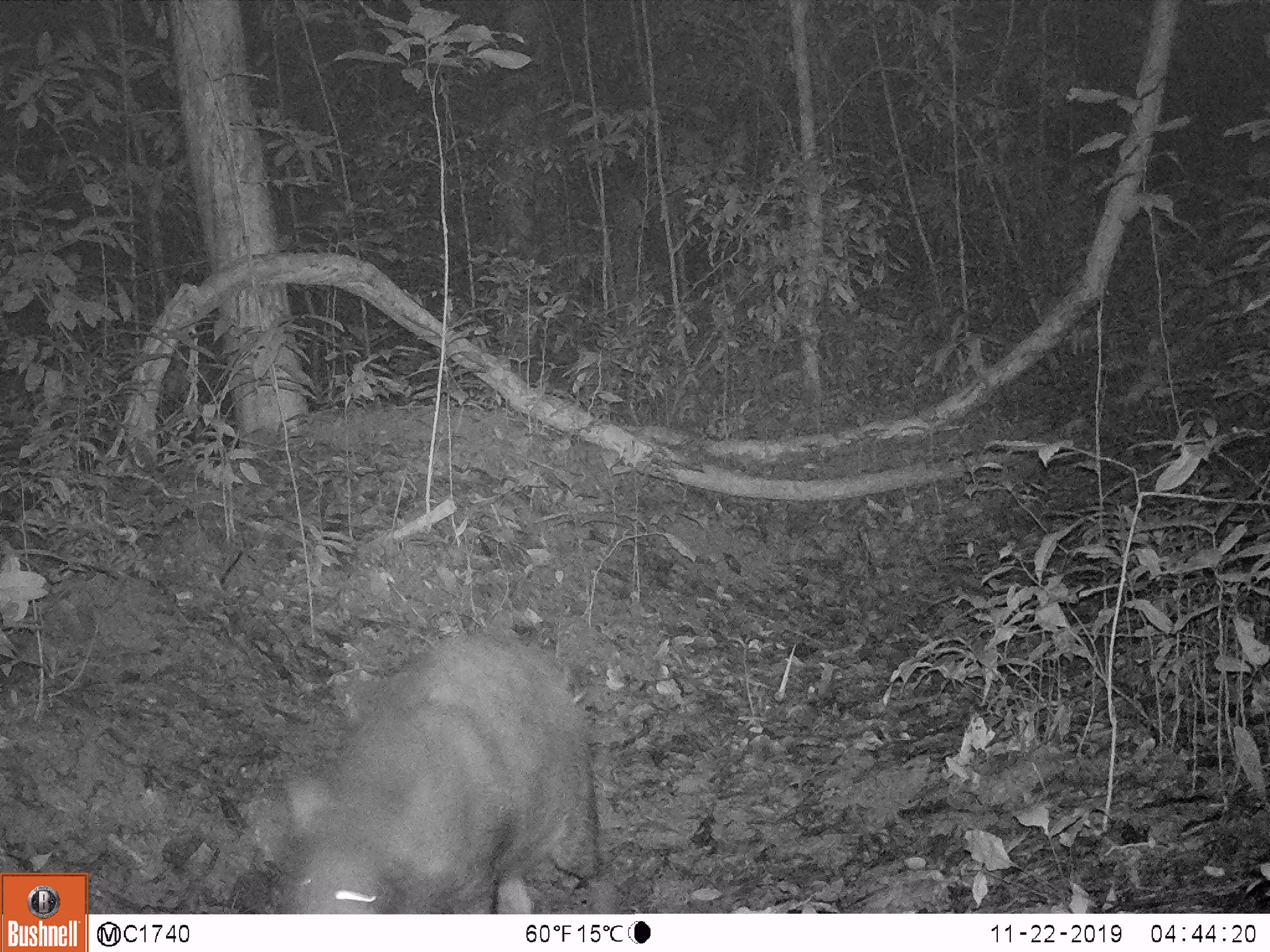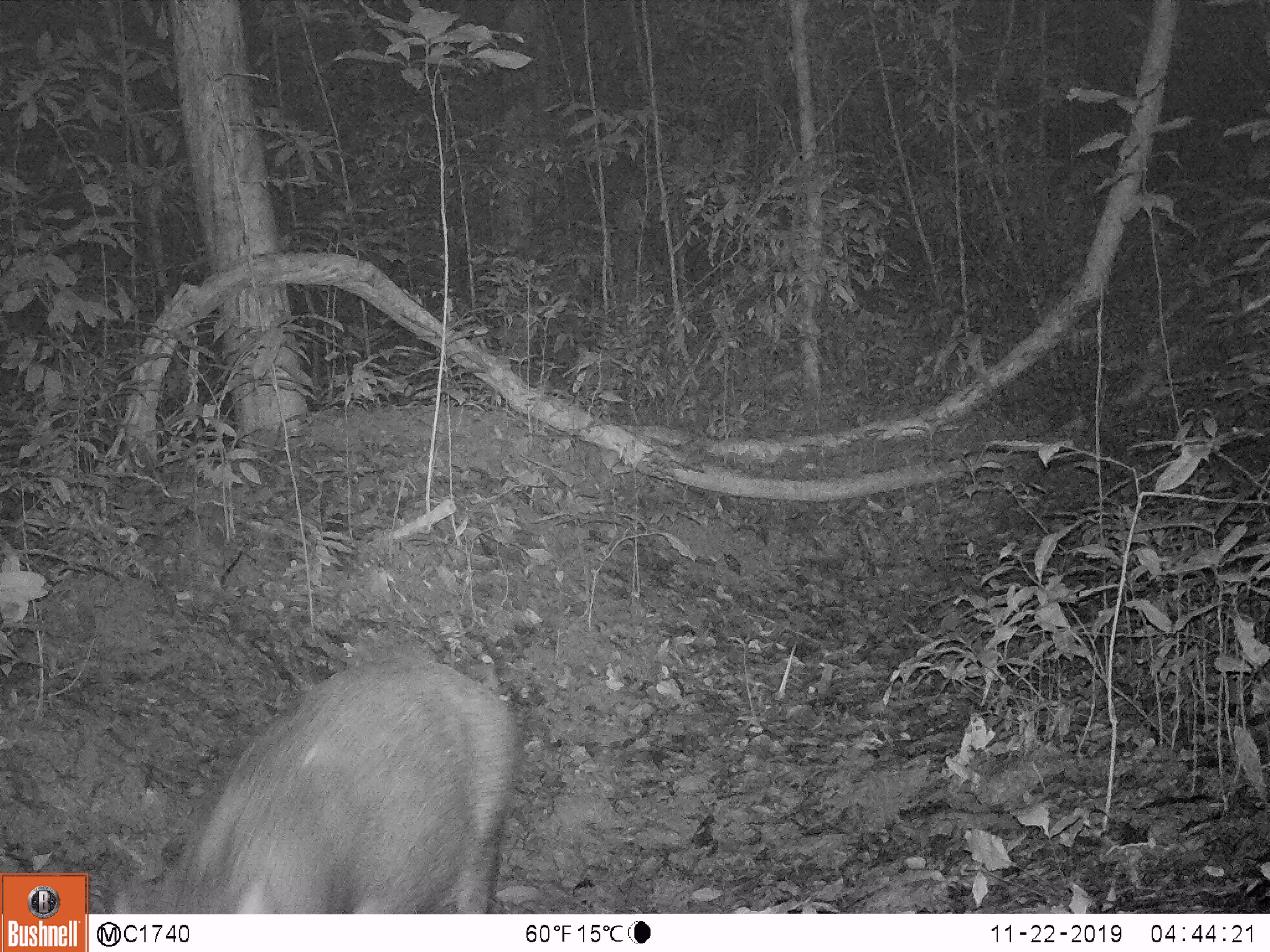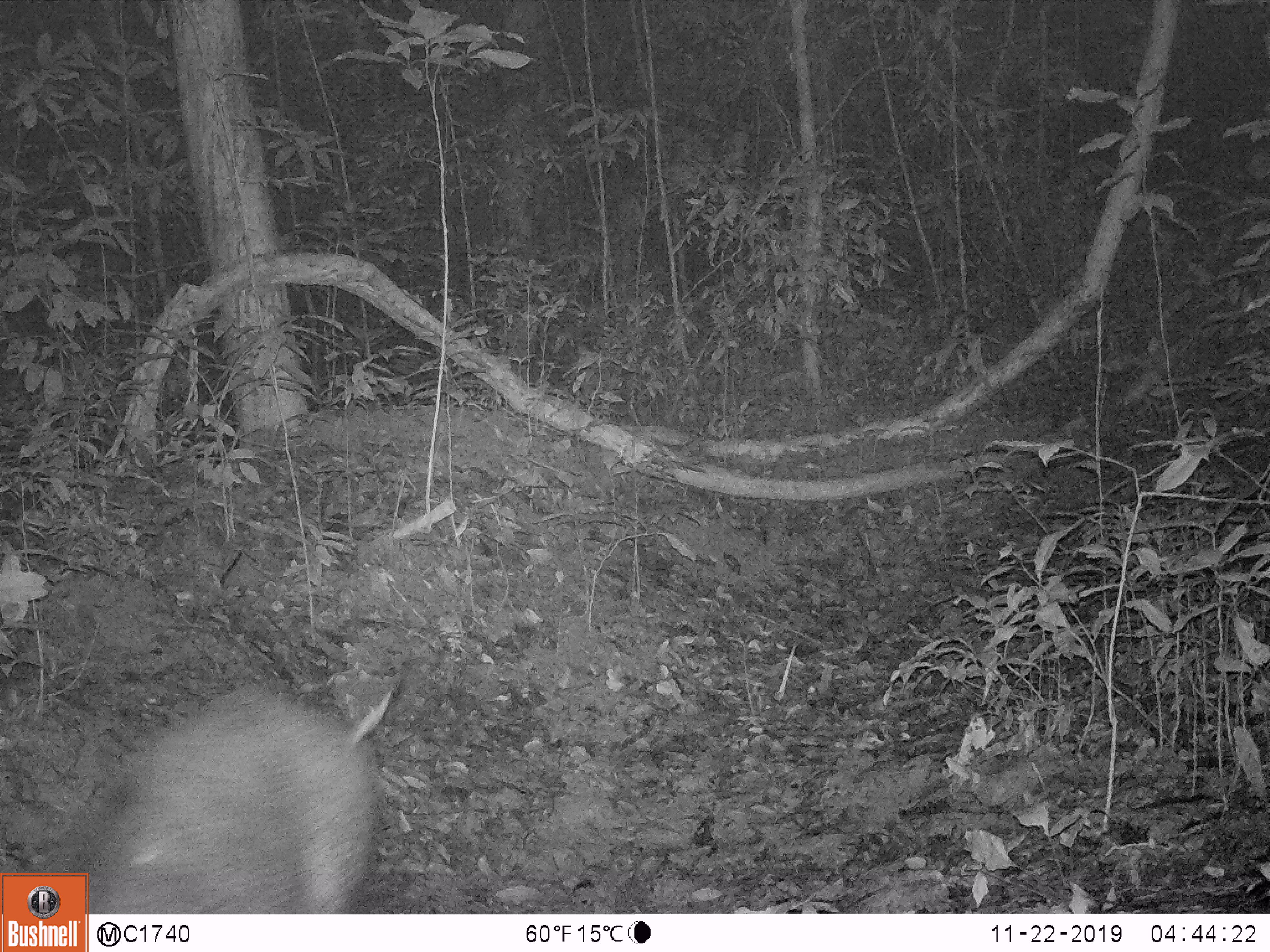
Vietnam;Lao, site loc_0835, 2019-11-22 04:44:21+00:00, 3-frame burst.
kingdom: Animalia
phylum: Chordata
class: Mammalia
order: Artiodactyla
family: Suidae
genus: Sus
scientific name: Sus scrofa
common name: eurasian wild pig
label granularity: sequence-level